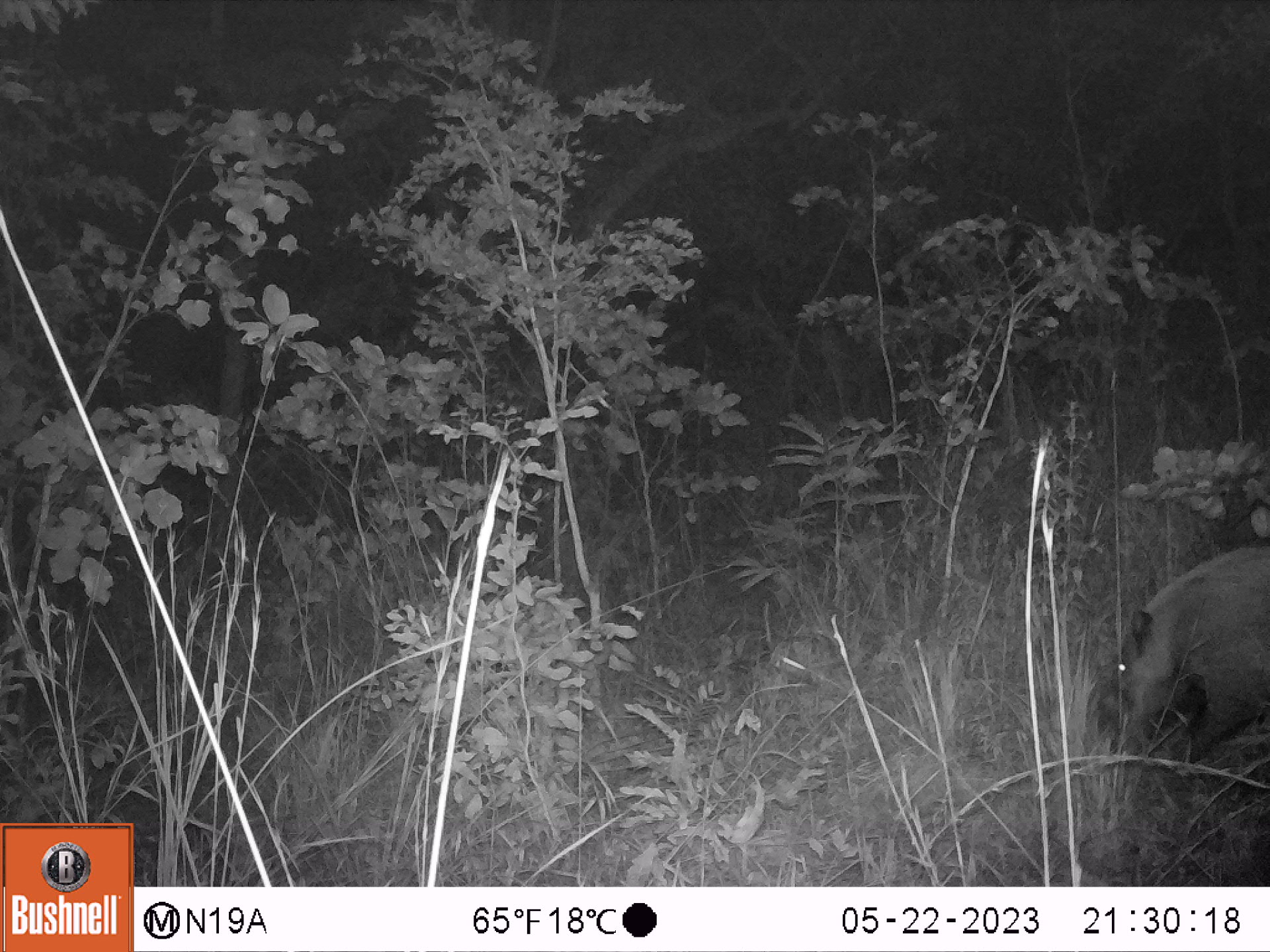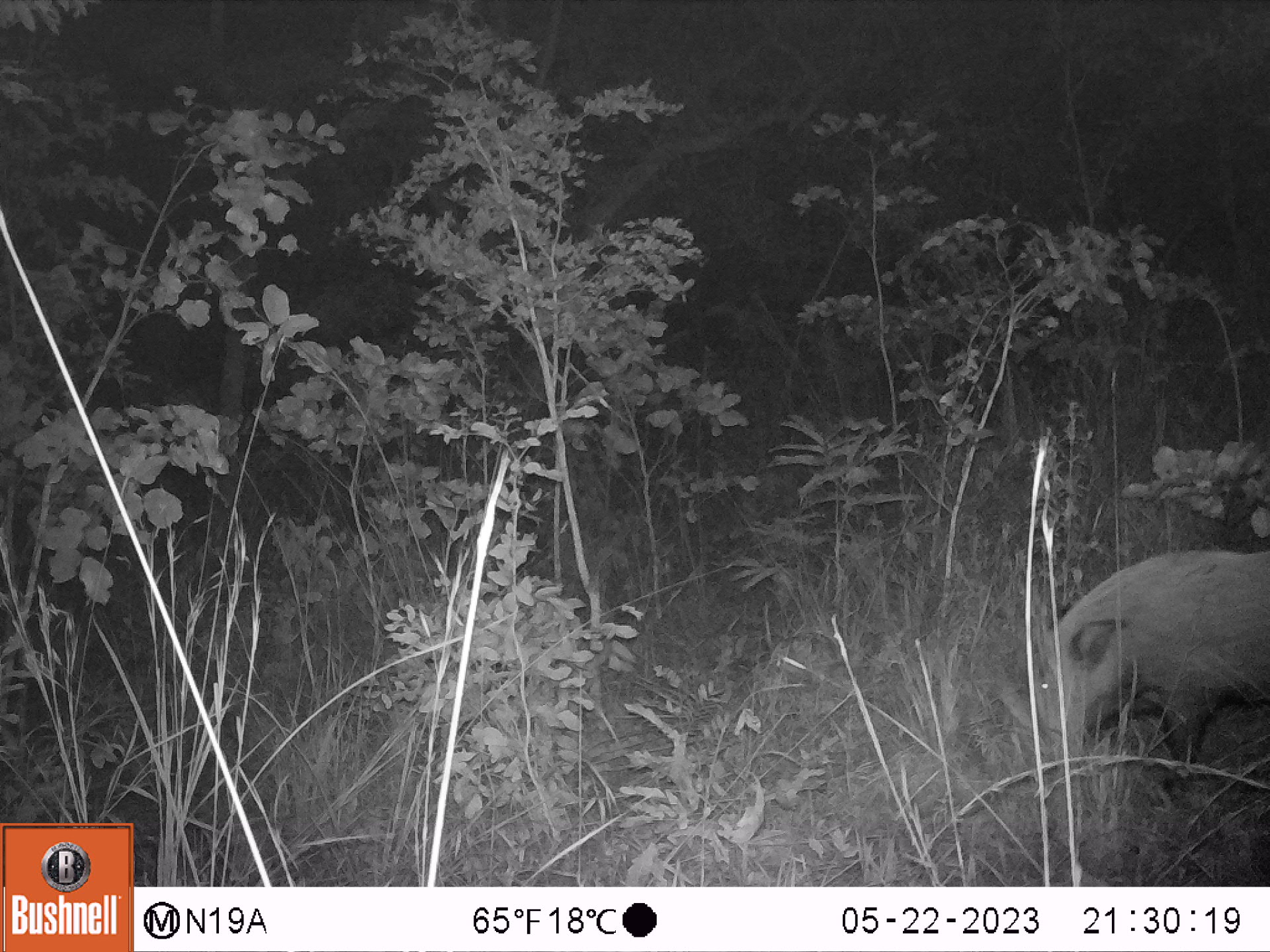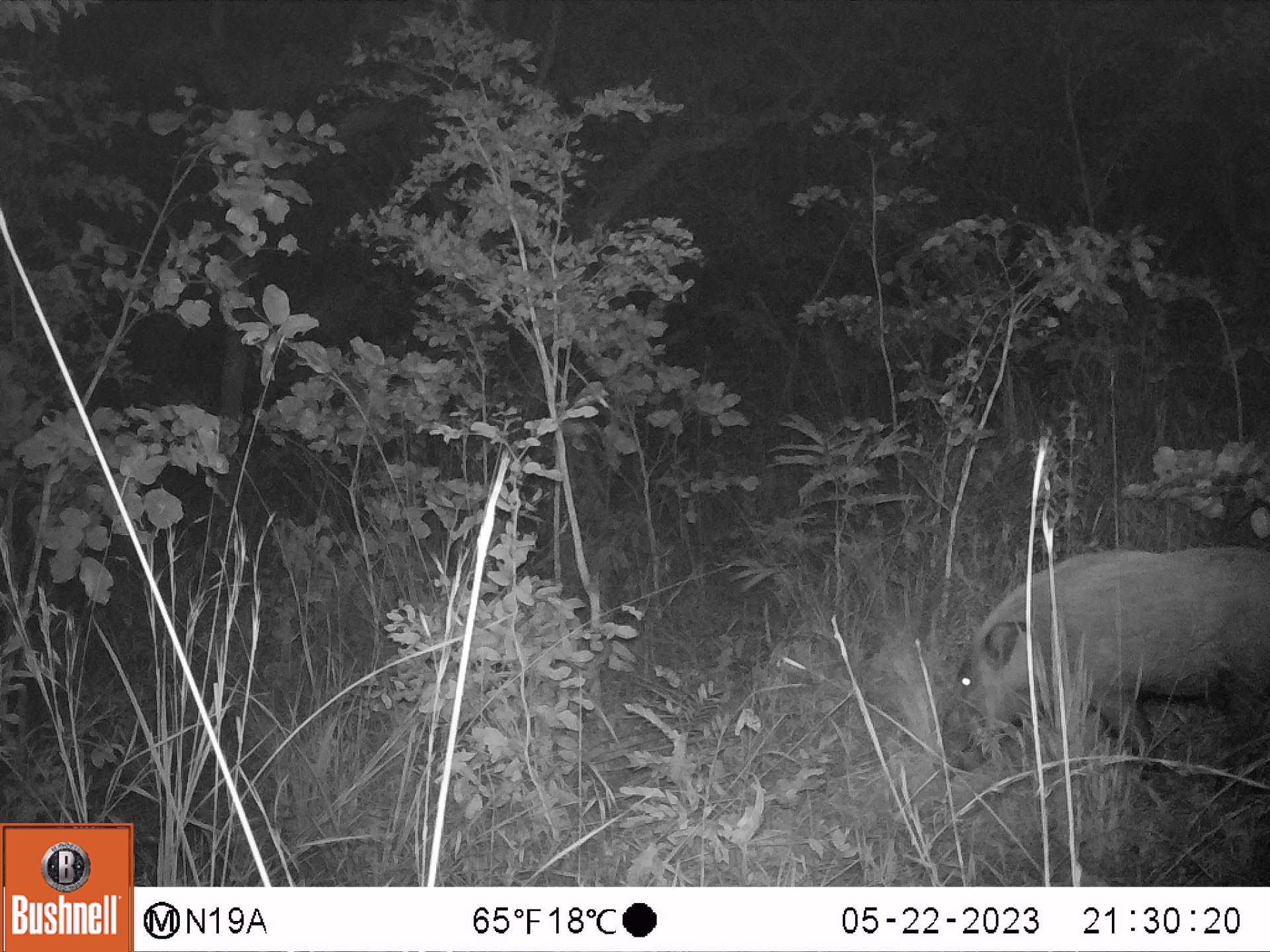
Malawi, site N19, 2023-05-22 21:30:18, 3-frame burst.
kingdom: Animalia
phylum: Chordata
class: Mammalia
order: Artiodactyla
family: Suidae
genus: Potamochoerus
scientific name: Potamochoerus larvatus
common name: bushpig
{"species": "bushpig (Potamochoerus larvatus)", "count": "1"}